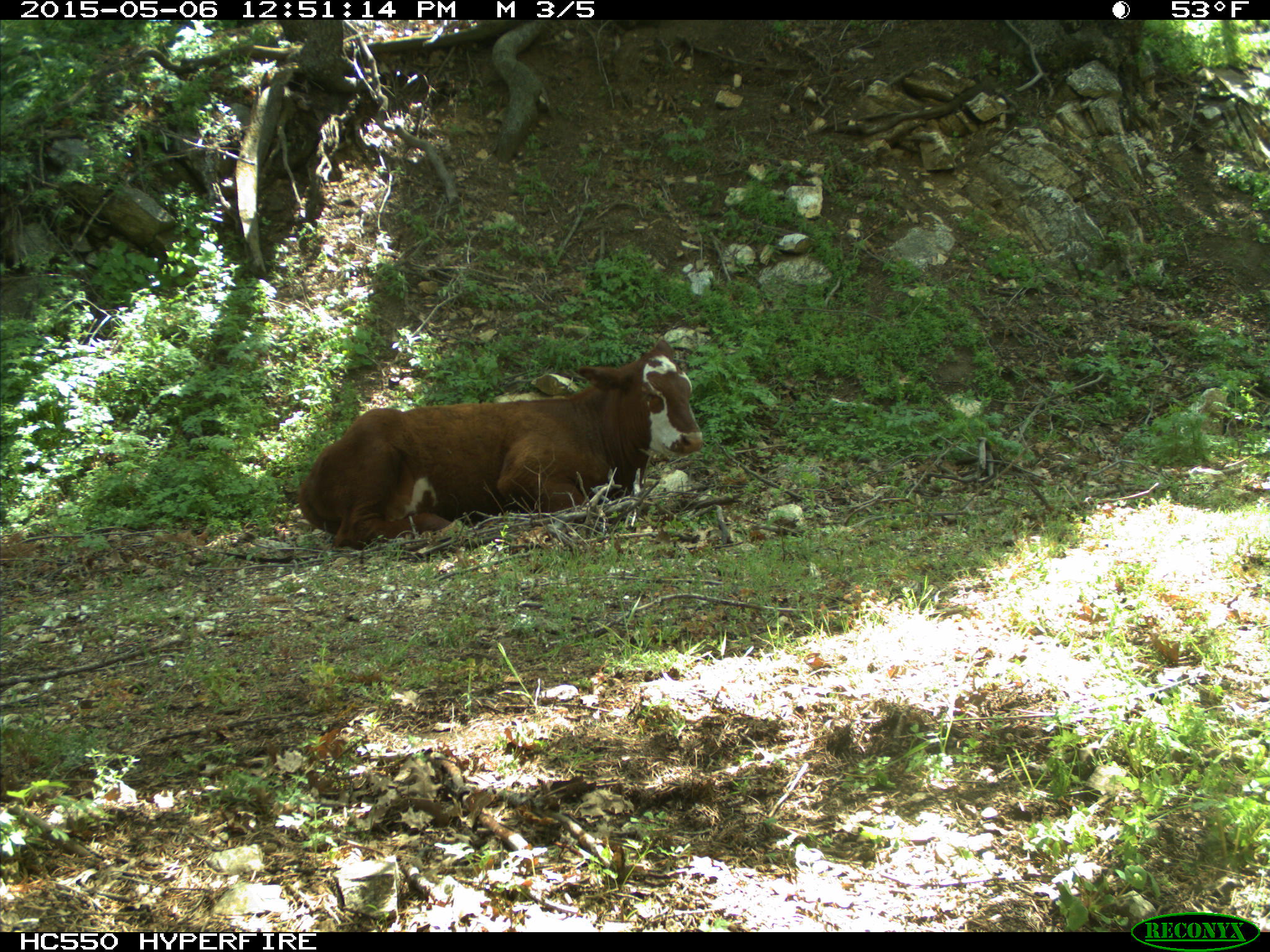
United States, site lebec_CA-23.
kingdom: Animalia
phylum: Chordata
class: Mammalia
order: Artiodactyla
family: Bovidae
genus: Bos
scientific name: Bos taurus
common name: domestic cow